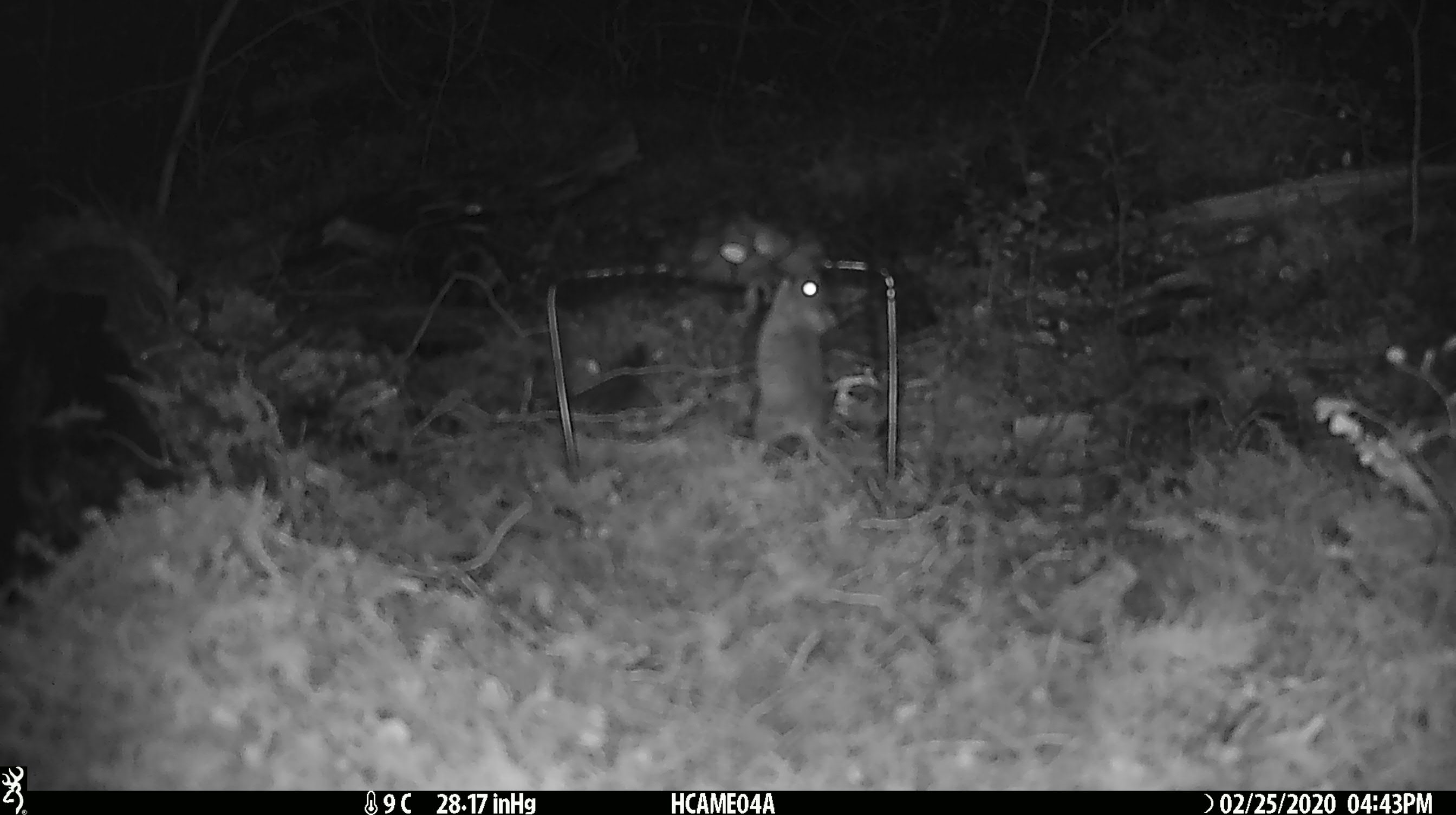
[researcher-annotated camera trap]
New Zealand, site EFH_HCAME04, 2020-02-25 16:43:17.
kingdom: Animalia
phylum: Chordata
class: Mammalia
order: Rodentia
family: Muridae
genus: Mus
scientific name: Mus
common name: mouse